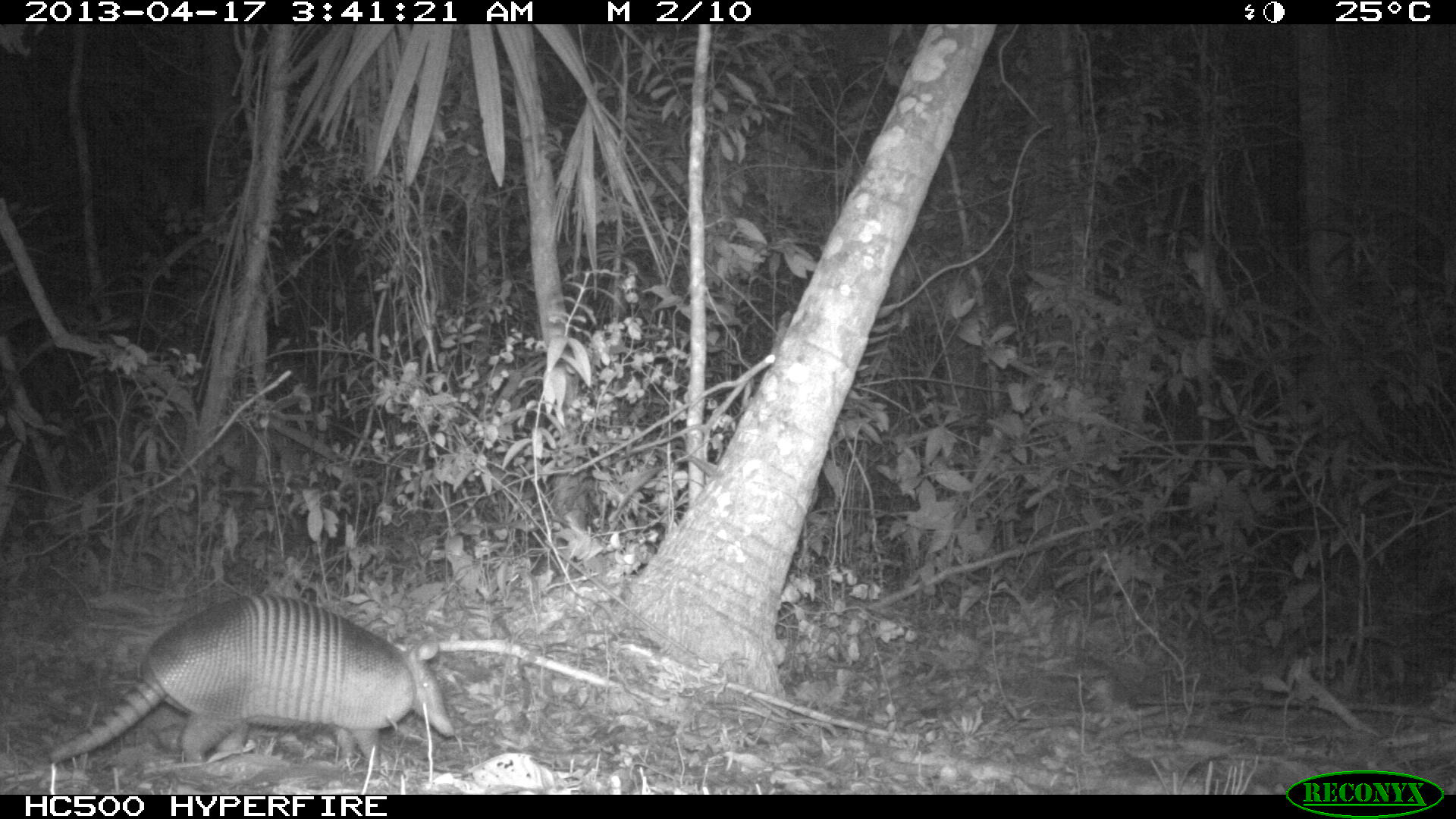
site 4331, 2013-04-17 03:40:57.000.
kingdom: Animalia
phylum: Chordata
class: Mammalia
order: Cingulata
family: Dasypodidae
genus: Dasypus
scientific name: Dasypus novemcinctus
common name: nine-banded armadillo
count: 1